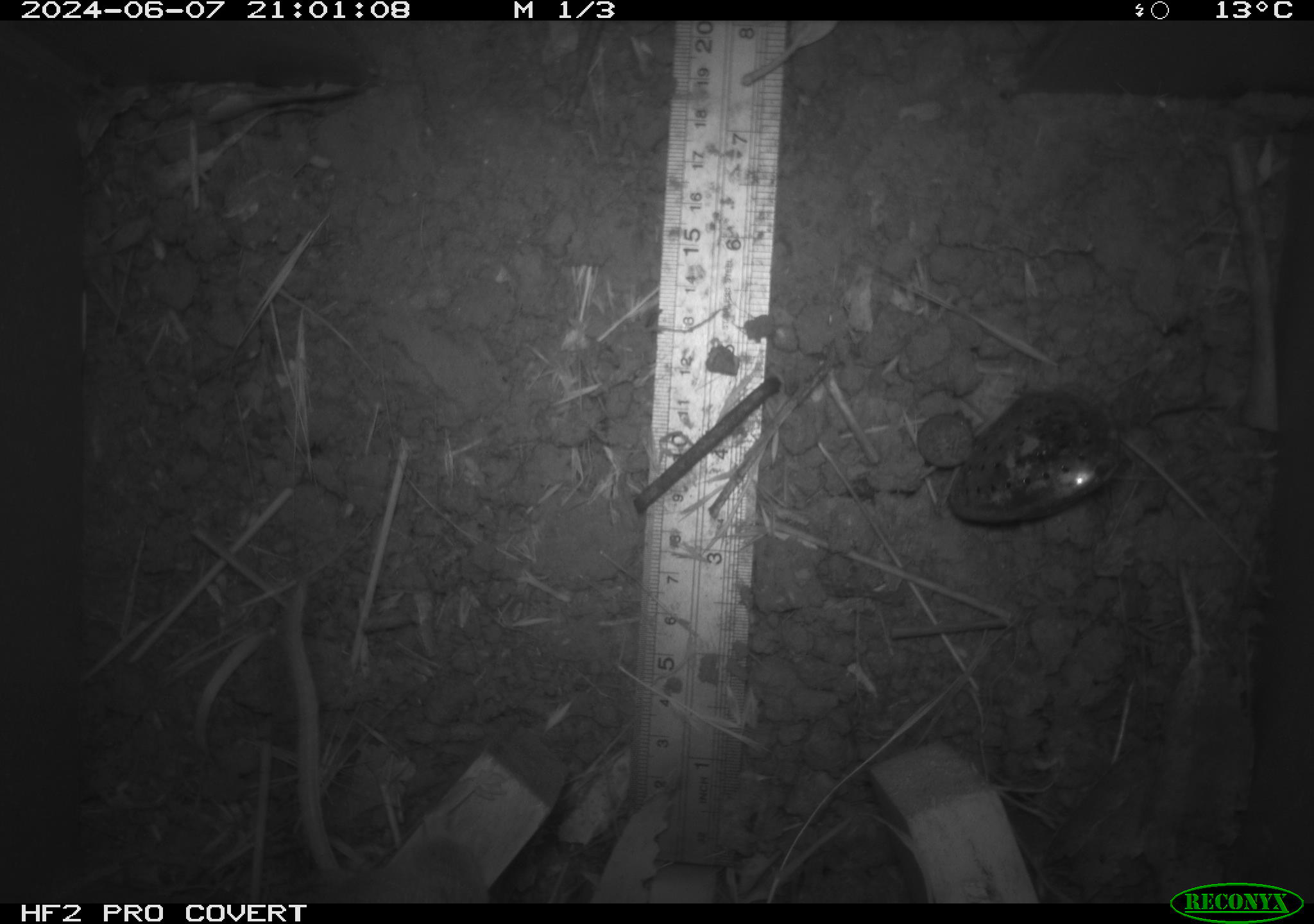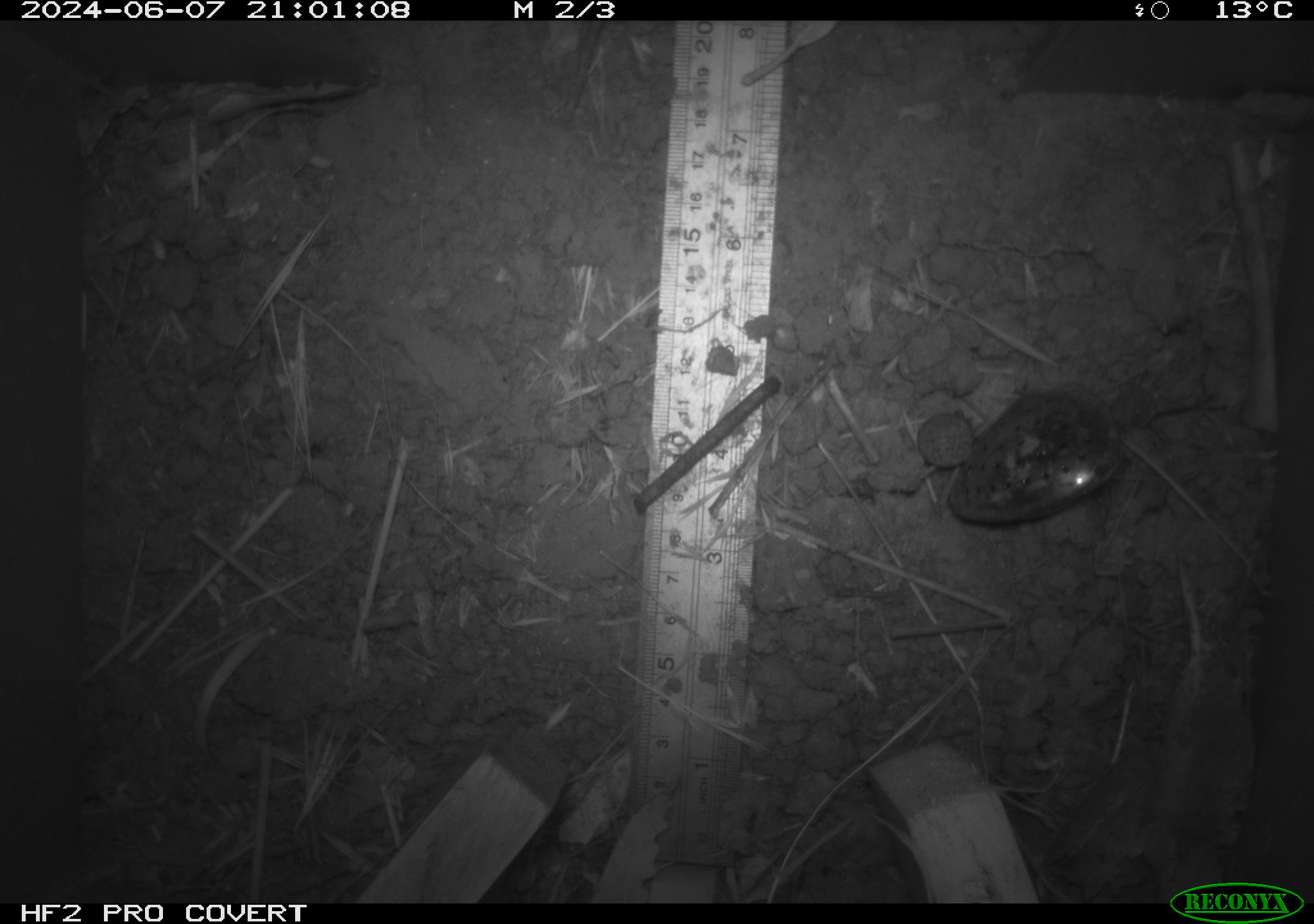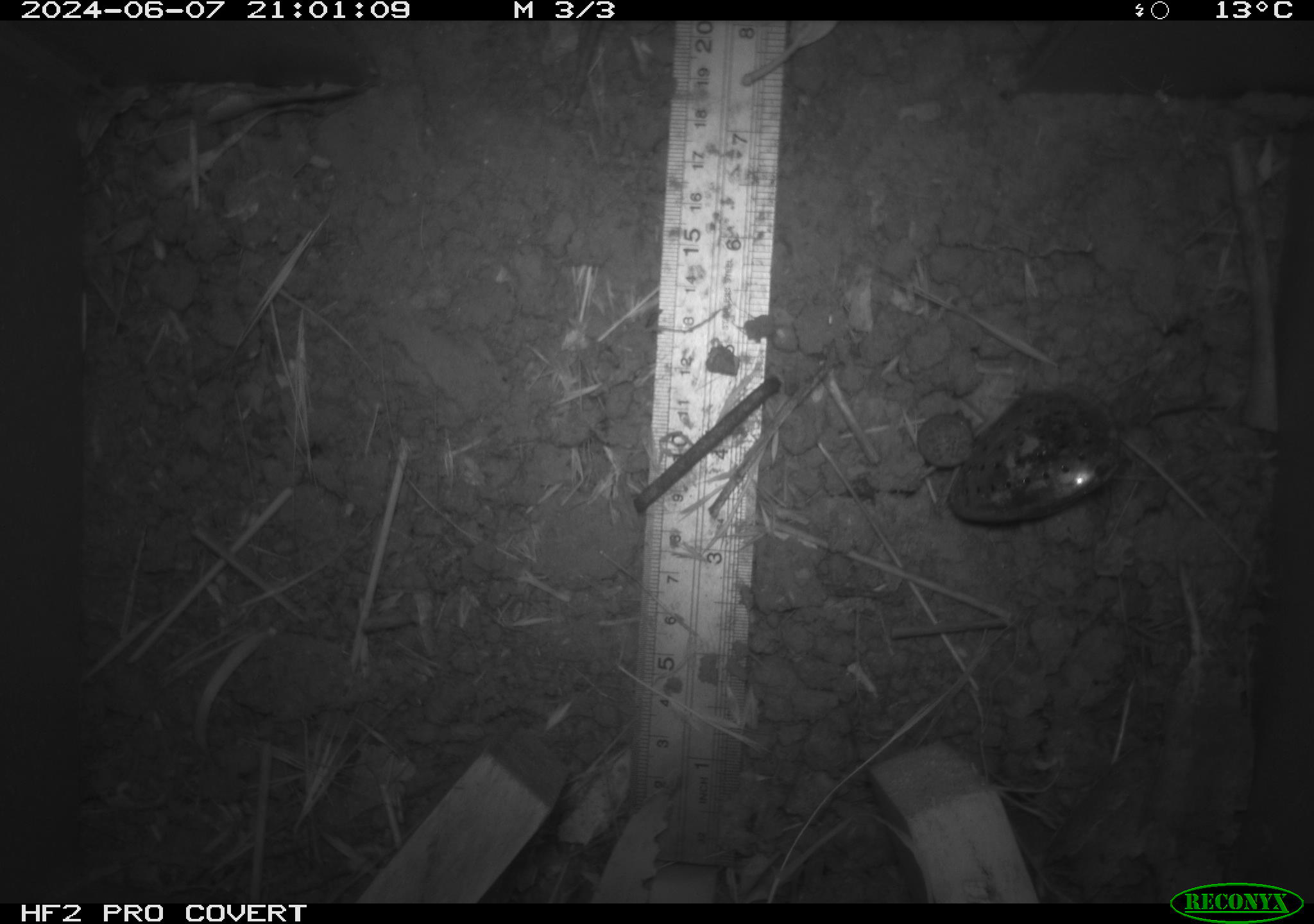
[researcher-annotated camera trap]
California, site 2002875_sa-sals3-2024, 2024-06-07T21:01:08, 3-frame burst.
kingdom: Animalia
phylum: Chordata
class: Mammalia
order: Rodentia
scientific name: Rodentia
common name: rodent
Rodent (Rodentia).